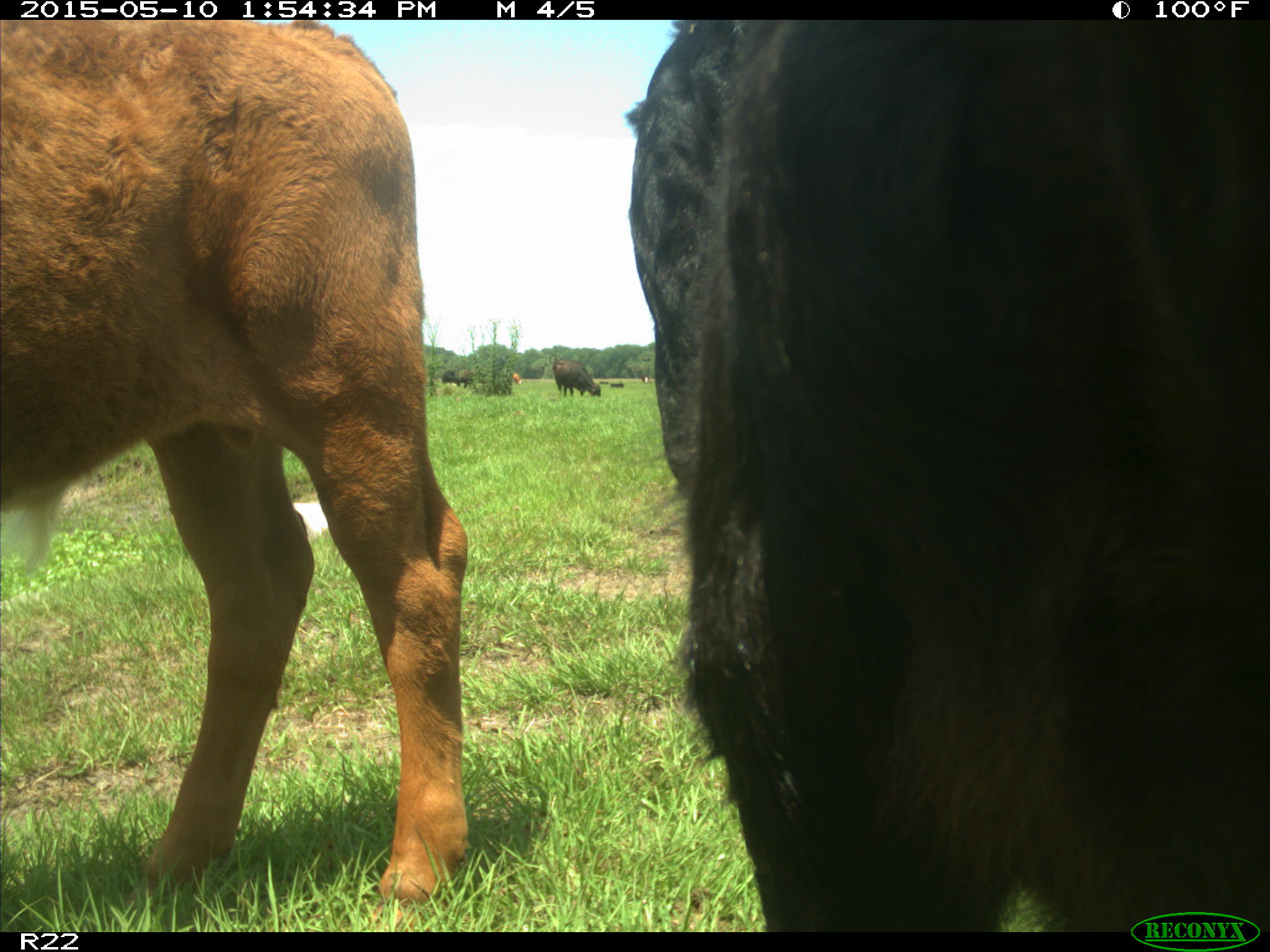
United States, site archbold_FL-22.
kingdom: Animalia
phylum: Chordata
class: Mammalia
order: Artiodactyla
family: Bovidae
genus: Bos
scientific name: Bos taurus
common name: domestic cow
Bos taurus (domestic cow).